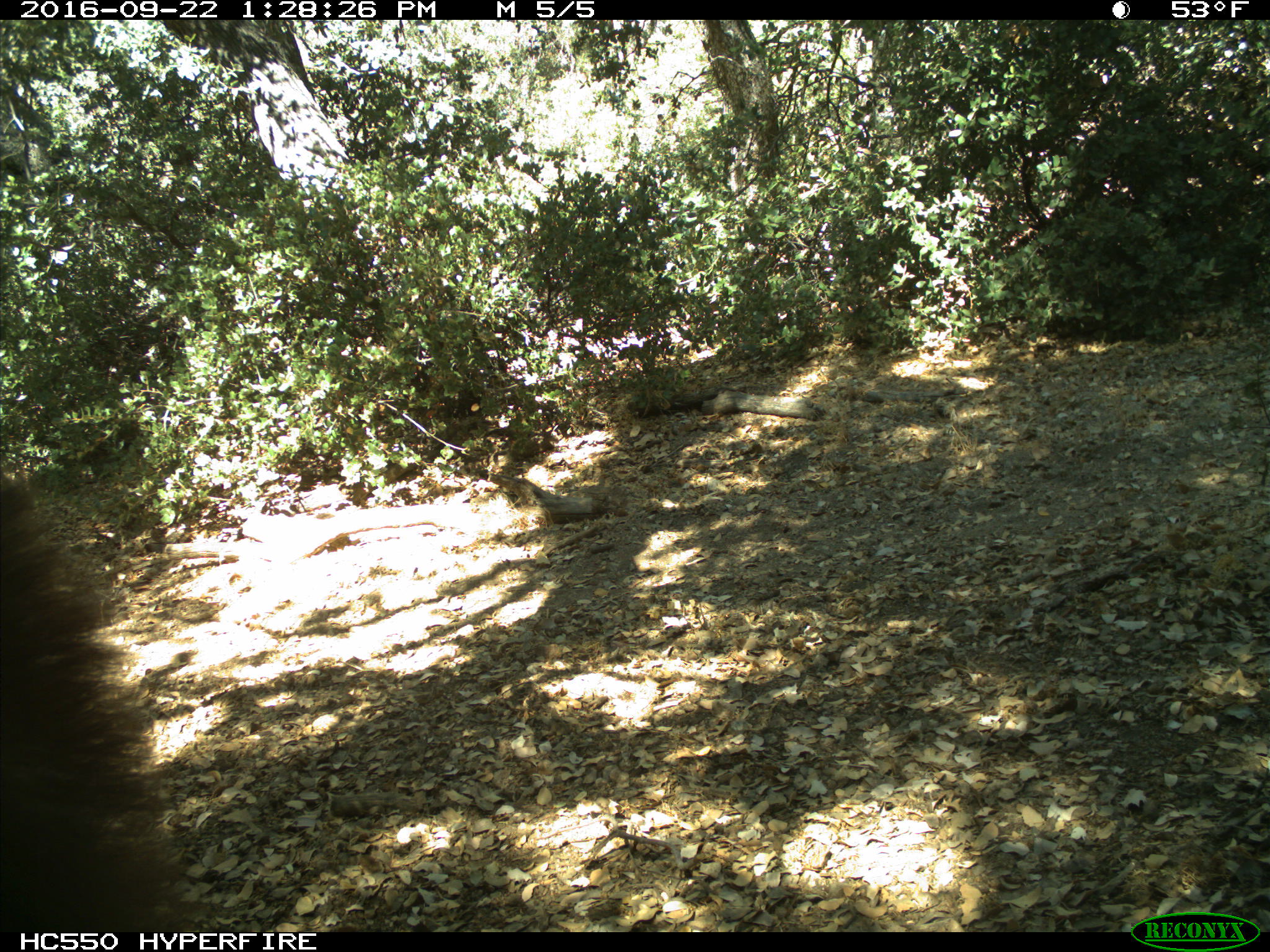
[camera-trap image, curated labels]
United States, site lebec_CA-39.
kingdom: Animalia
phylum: Chordata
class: Mammalia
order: Carnivora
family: Ursidae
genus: Ursus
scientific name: Ursus americanus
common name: american black bear